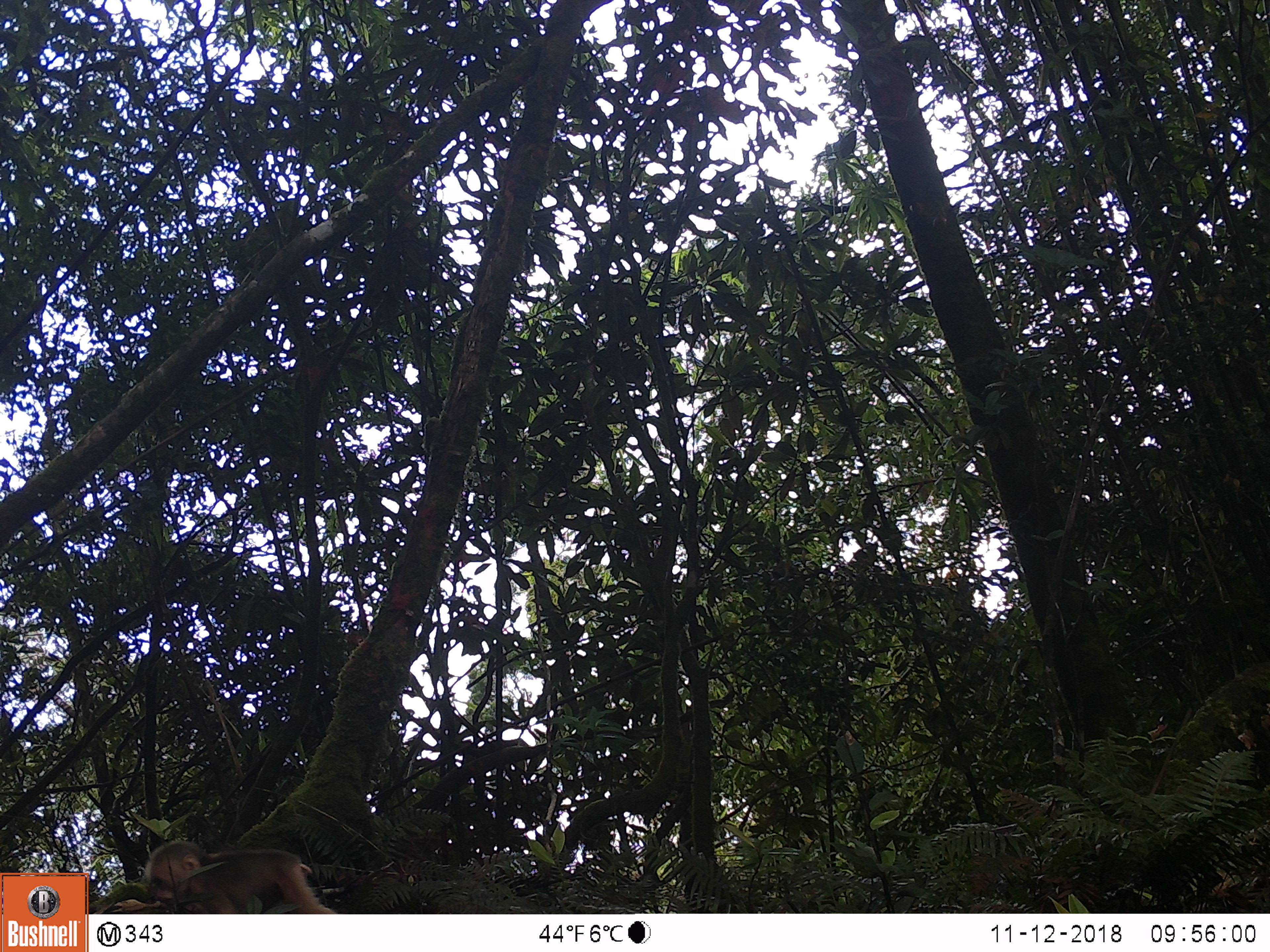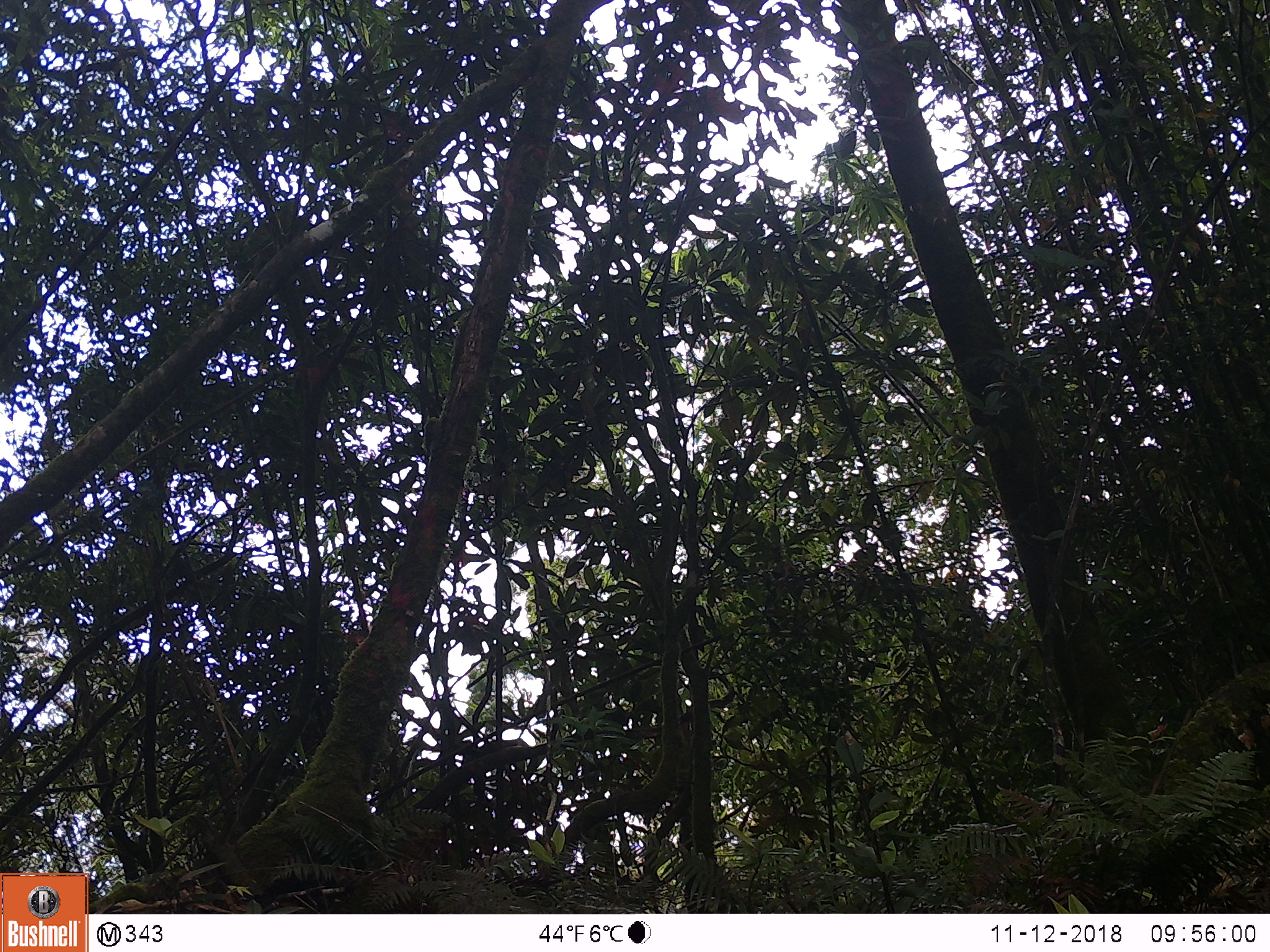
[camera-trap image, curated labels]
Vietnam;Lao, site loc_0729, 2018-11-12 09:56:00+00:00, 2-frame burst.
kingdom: Animalia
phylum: Chordata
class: Mammalia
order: Primates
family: Cercopithecidae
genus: Macaca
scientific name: Macaca arctoides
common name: stump-tailed macaque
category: stump tailed macaque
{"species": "stump tailed macaque (stump-tailed macaque) (Macaca arctoides)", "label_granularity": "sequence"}